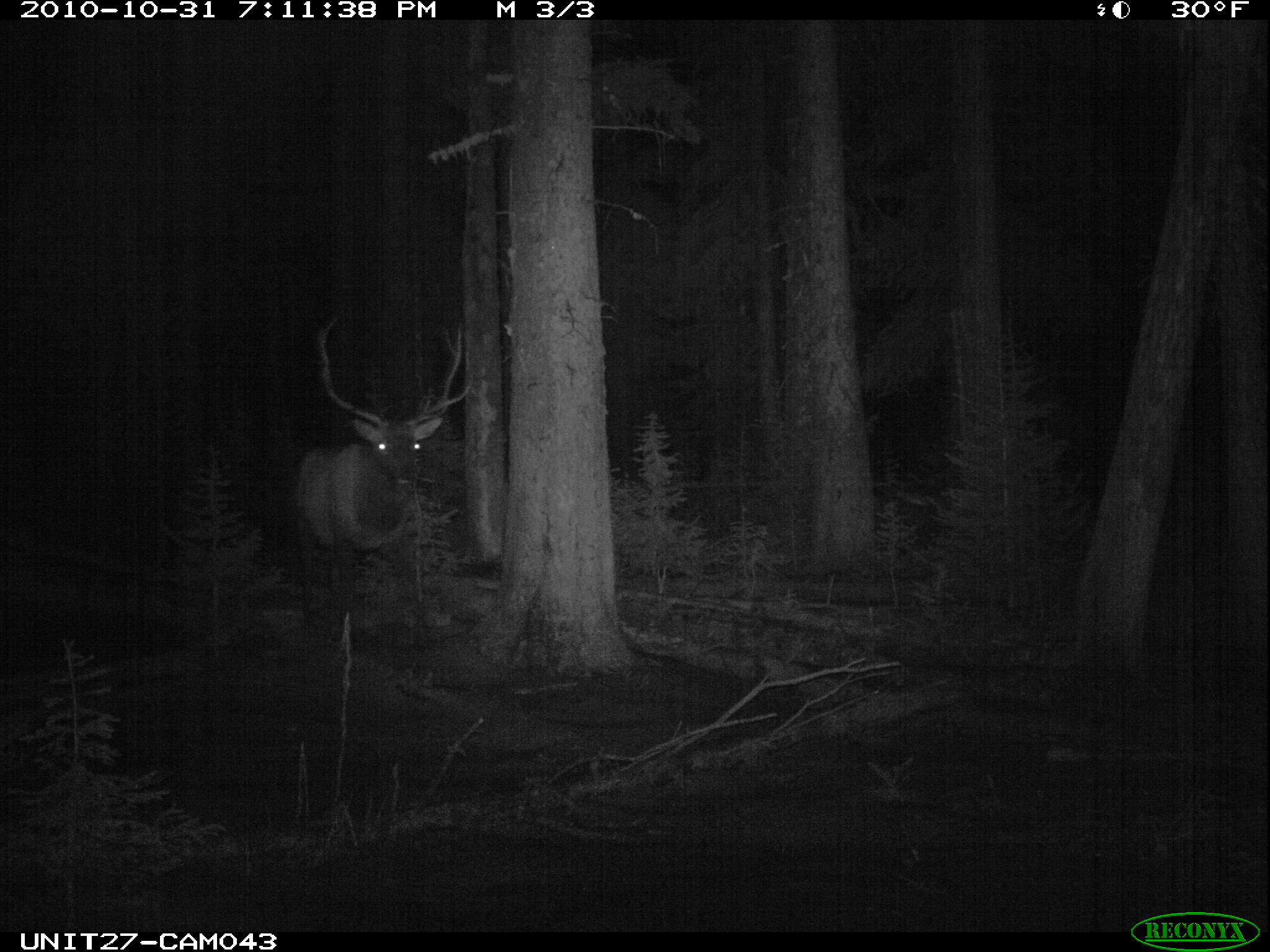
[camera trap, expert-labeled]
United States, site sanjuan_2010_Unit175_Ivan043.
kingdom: Animalia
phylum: Chordata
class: Mammalia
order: Artiodactyla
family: Cervidae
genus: Cervus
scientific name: Cervus elaphus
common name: red deer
Cervus elaphus (red deer).